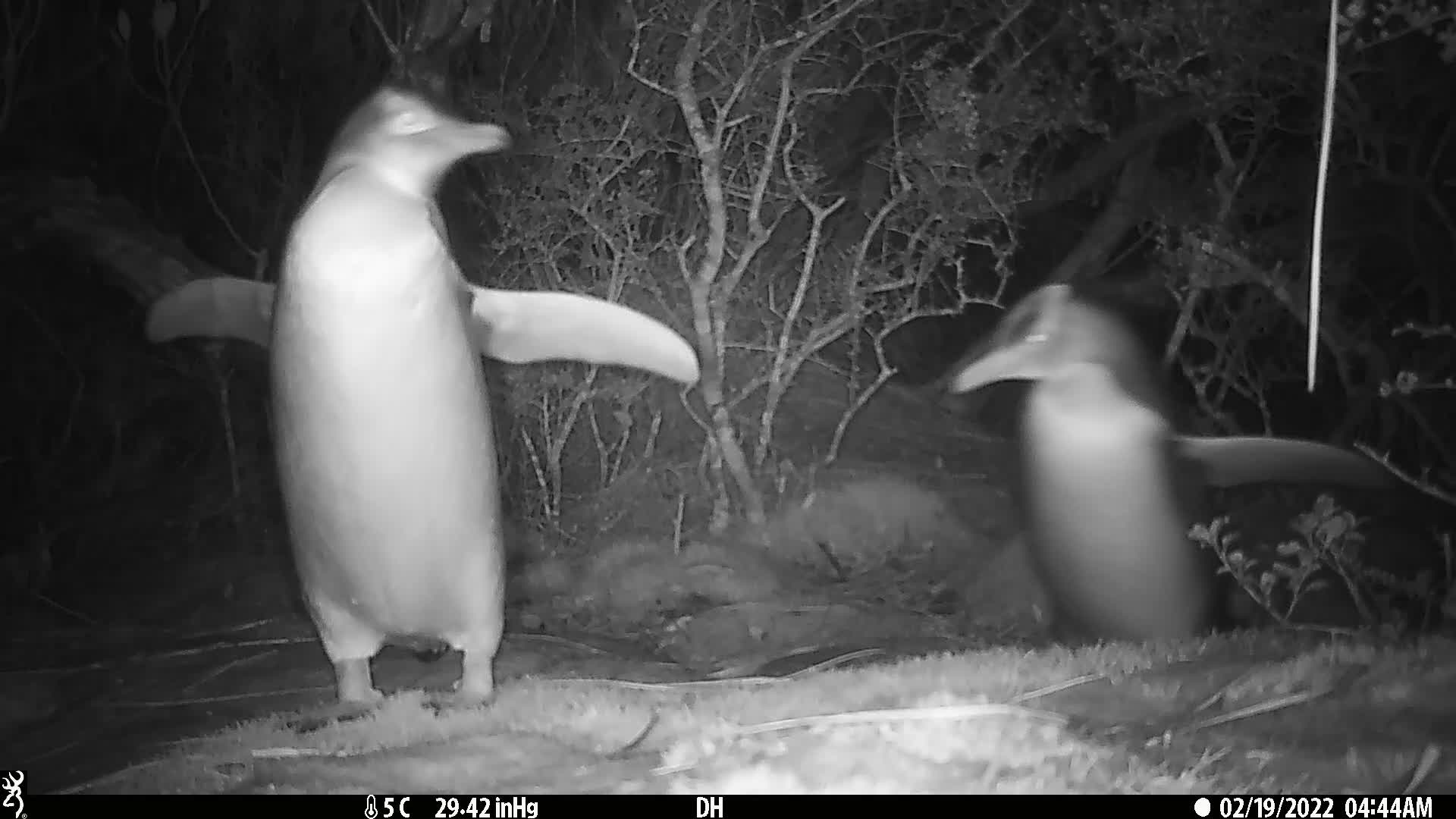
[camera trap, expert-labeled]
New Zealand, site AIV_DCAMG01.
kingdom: Animalia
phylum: Chordata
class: Aves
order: Sphenisciformes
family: Spheniscidae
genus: Megadyptes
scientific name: Megadyptes antipodes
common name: yellow-eyed penguin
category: yellow eyed penguin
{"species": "yellow eyed penguin (yellow-eyed penguin) (Megadyptes antipodes)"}